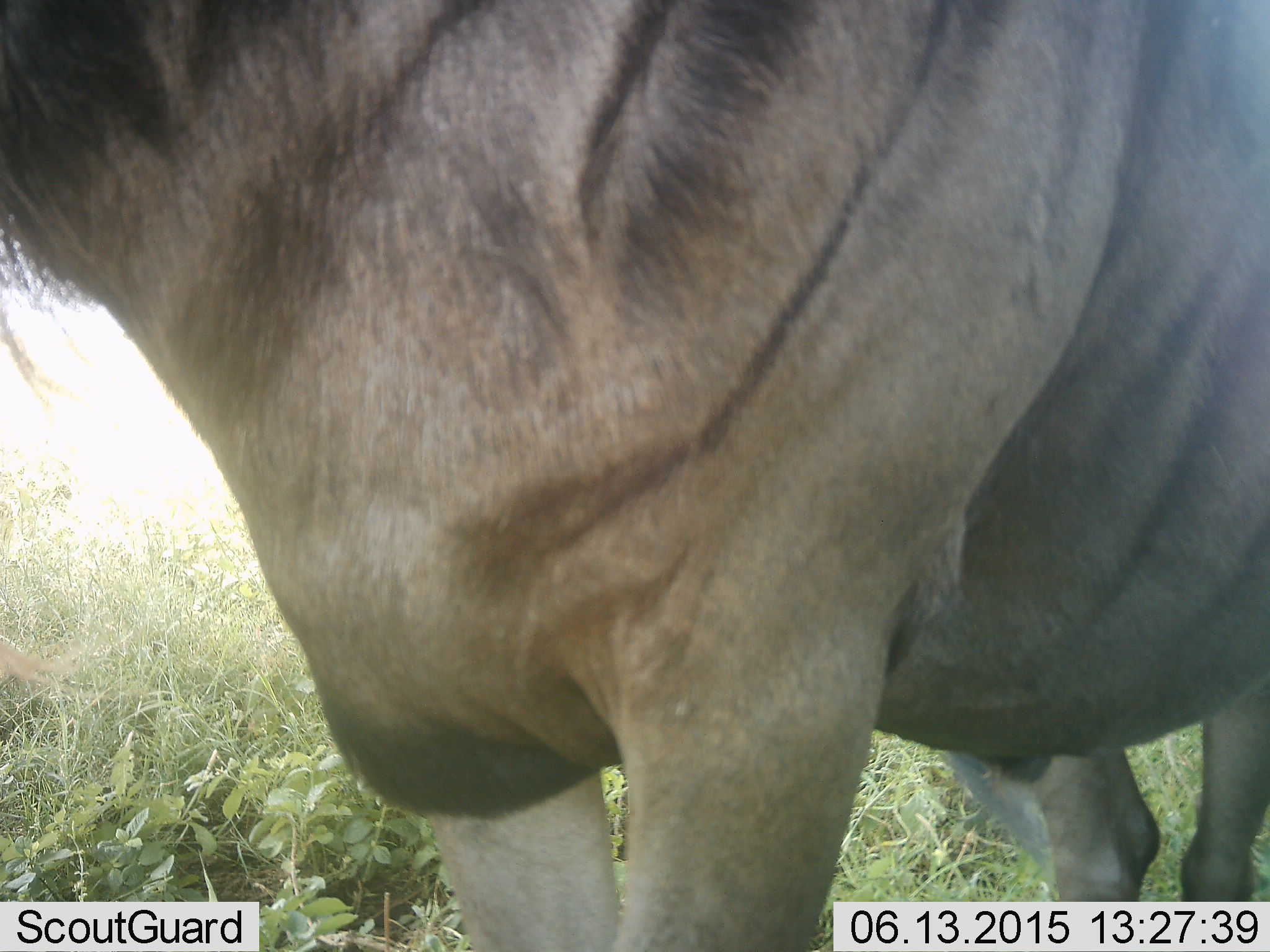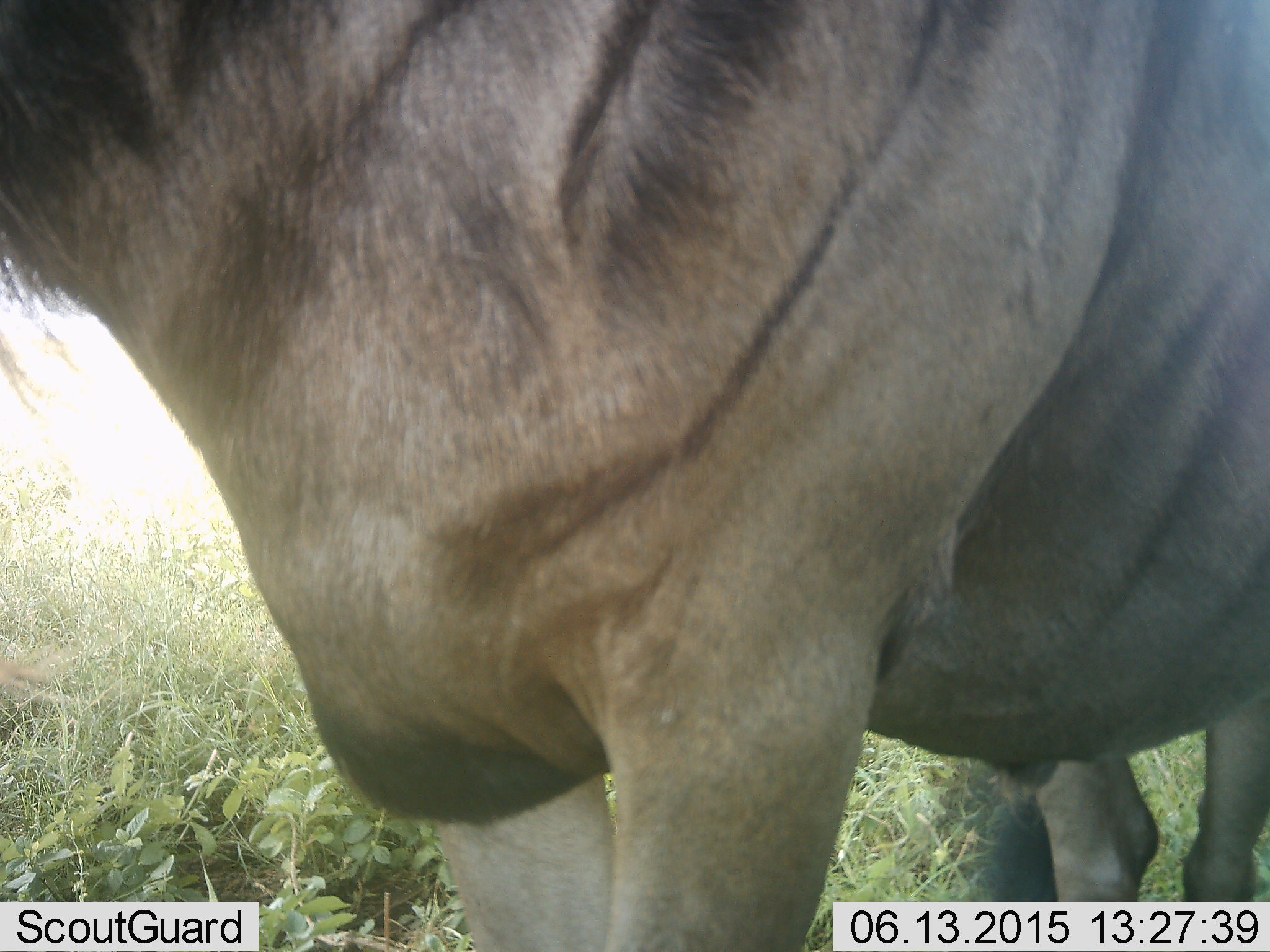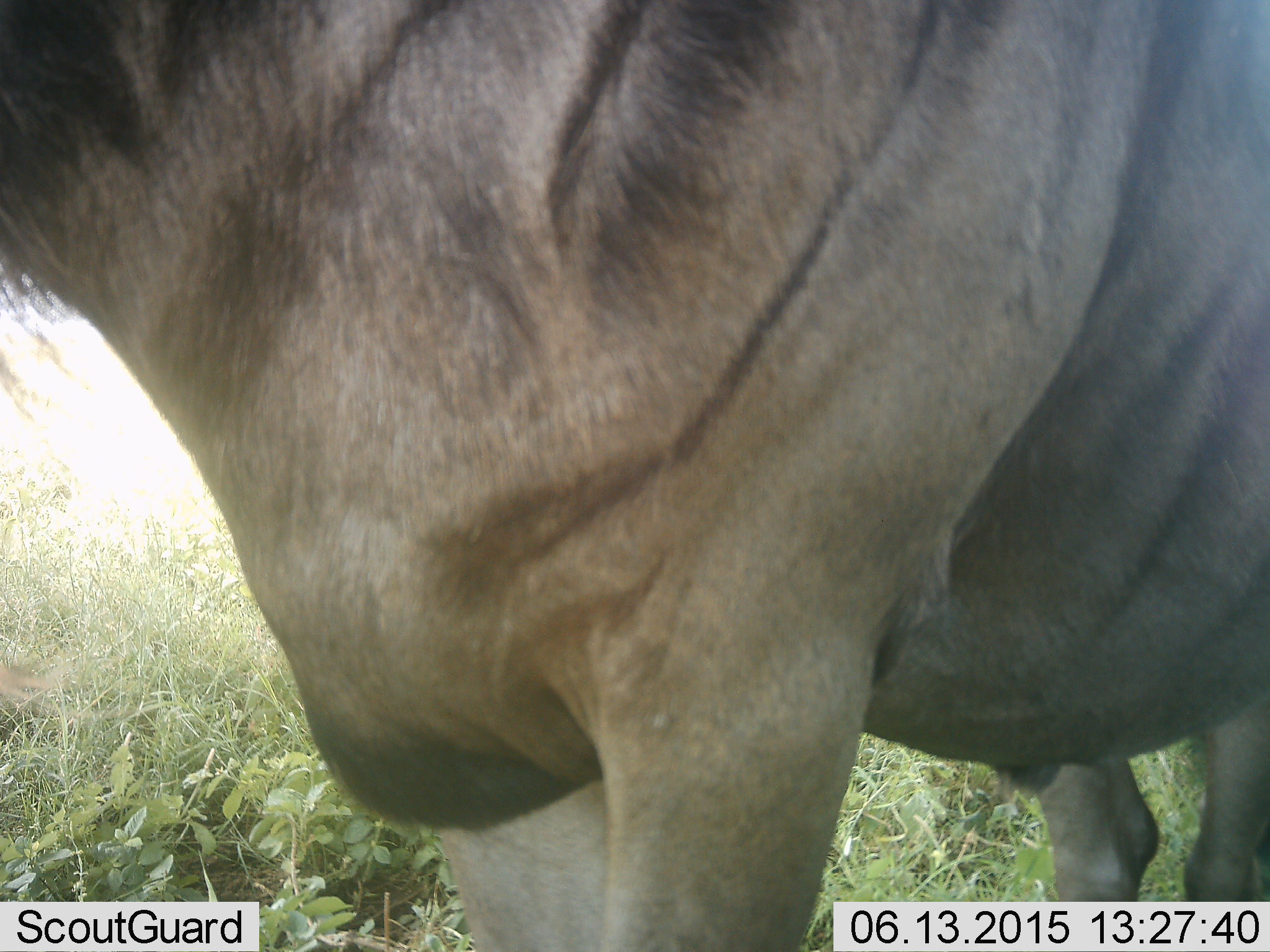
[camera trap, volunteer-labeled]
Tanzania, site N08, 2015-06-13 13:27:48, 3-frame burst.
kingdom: Animalia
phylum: Chordata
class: Mammalia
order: Artiodactyla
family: Bovidae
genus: Connochaetes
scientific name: Connochaetes taurinus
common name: blue wildebeest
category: wildebeest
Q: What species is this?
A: Wildebeest (blue wildebeest) (Connochaetes taurinus).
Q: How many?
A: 1.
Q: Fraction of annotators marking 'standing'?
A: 90%.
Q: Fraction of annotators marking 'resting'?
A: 10%.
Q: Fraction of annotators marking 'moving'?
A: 0%.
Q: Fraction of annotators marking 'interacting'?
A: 0%.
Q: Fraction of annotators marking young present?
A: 0%.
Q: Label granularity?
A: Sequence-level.